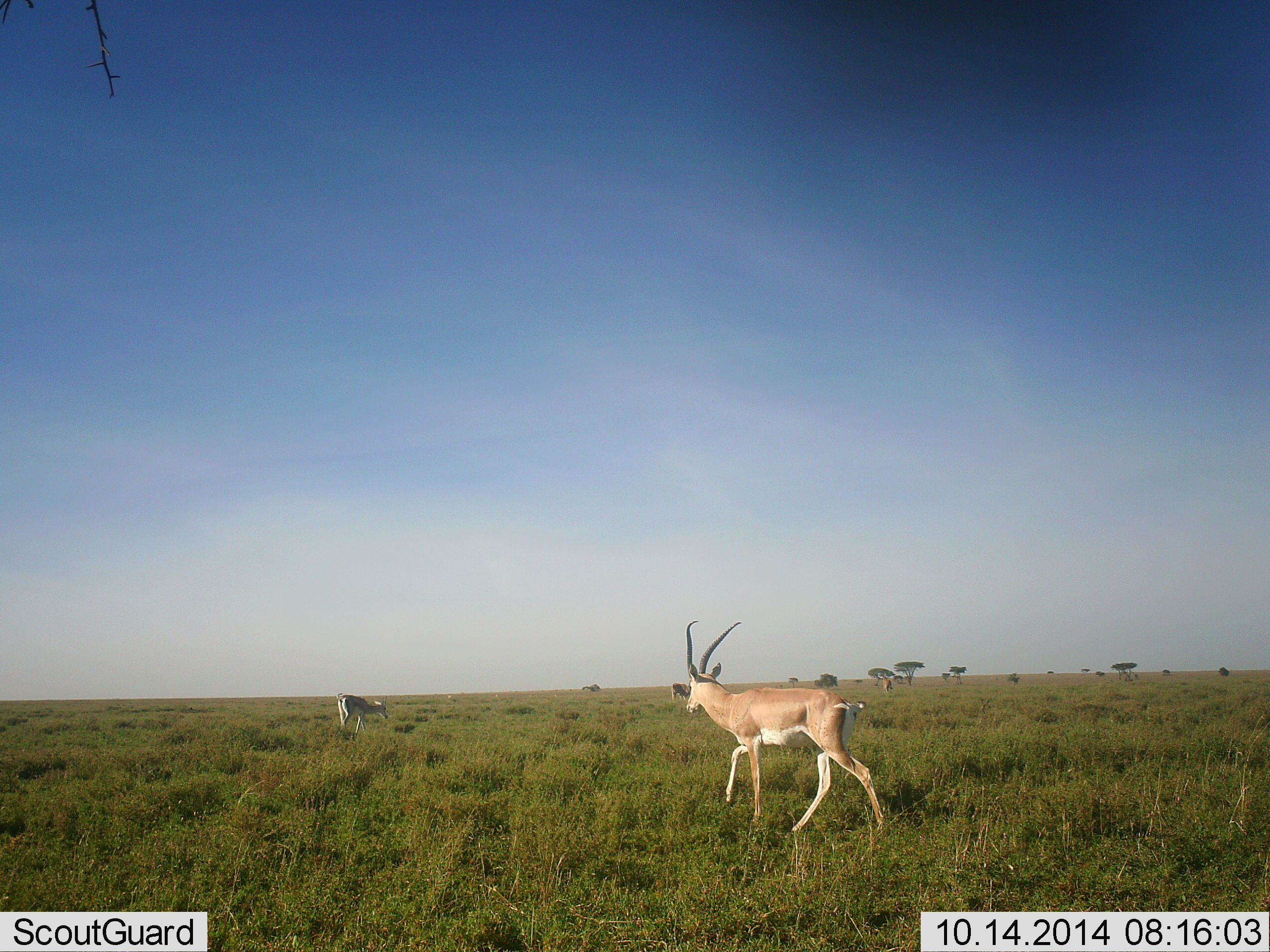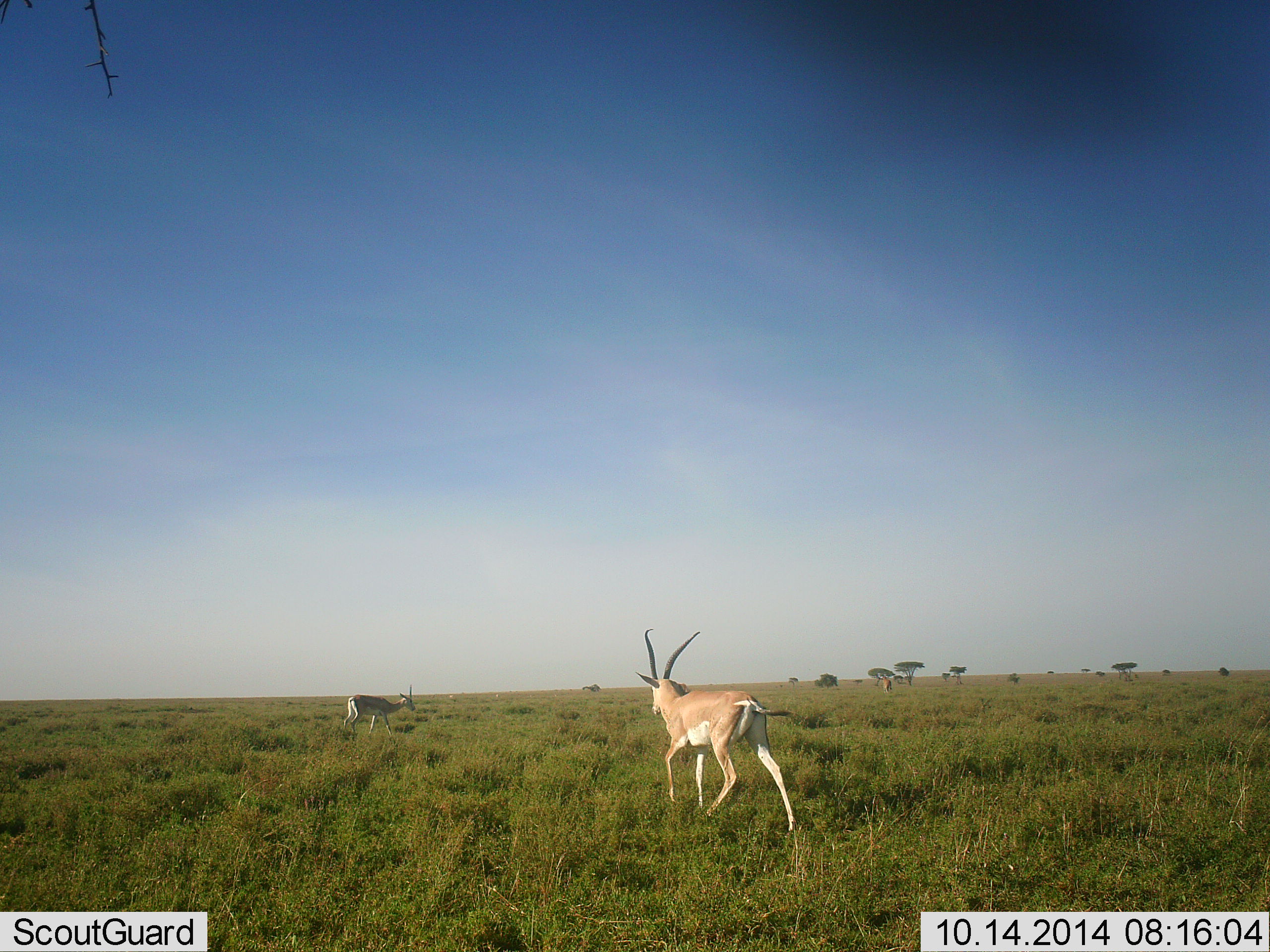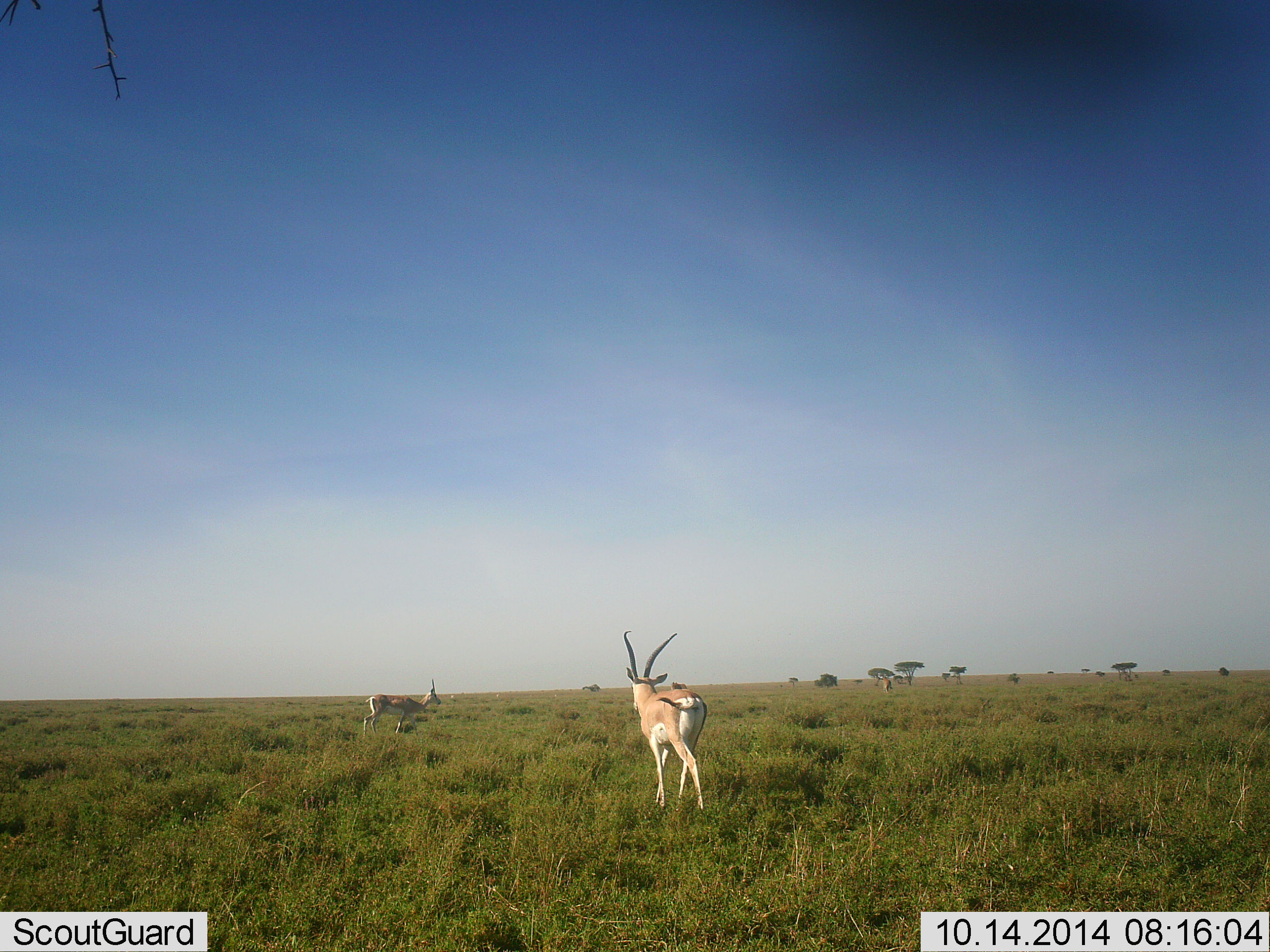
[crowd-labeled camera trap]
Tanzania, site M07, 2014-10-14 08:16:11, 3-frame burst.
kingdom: Animalia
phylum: Chordata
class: Mammalia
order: Artiodactyla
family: Bovidae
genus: Nanger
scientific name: Nanger granti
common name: grant's gazelle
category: gazellegrants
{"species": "gazellegrants (grant's gazelle) (Nanger granti)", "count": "2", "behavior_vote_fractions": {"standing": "18%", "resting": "0%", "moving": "100%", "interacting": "0%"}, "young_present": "0%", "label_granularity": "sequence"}